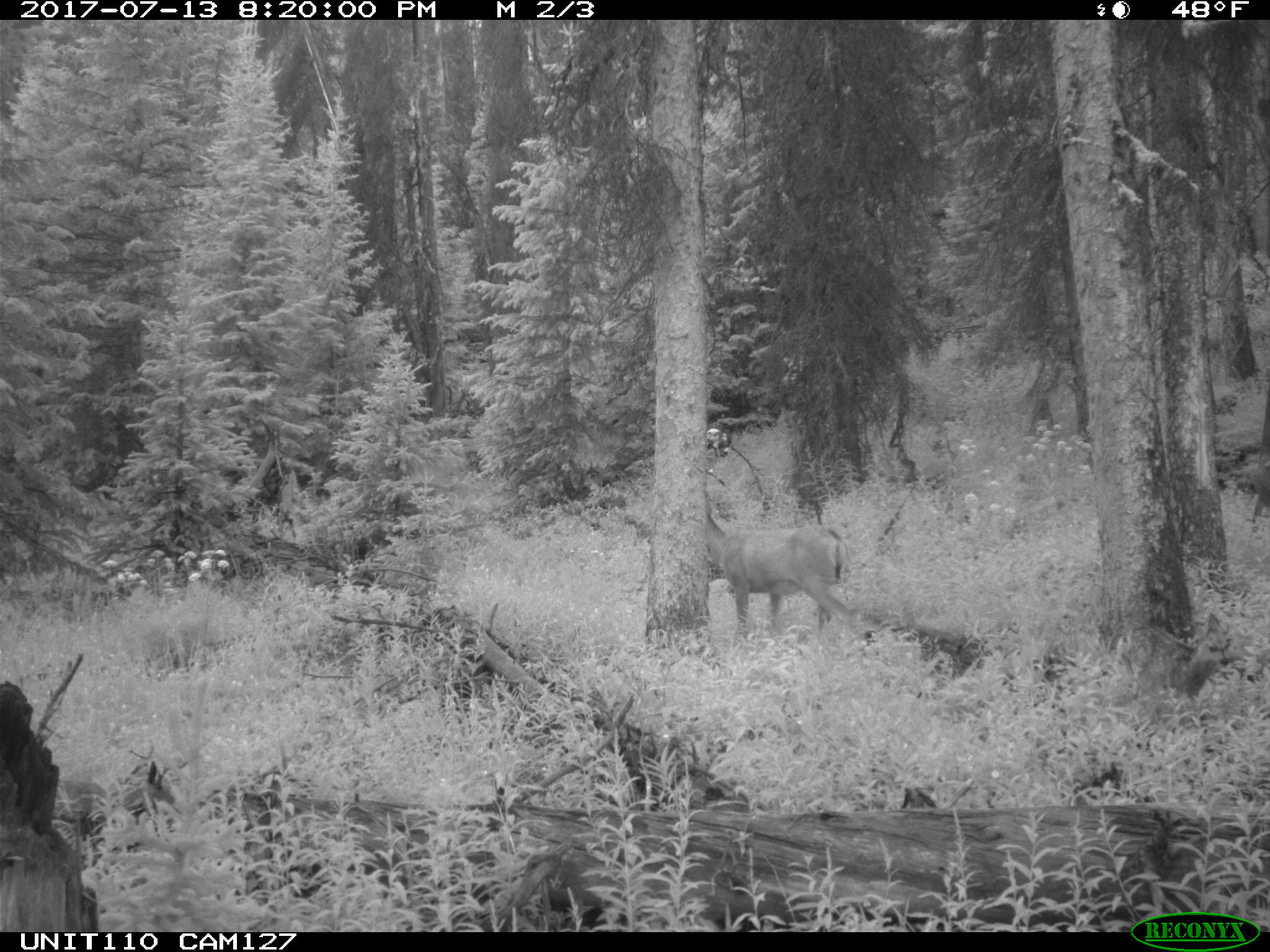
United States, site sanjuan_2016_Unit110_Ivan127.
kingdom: Animalia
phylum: Chordata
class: Mammalia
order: Artiodactyla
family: Cervidae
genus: Odocoileus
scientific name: Odocoileus hemionus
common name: mule deer